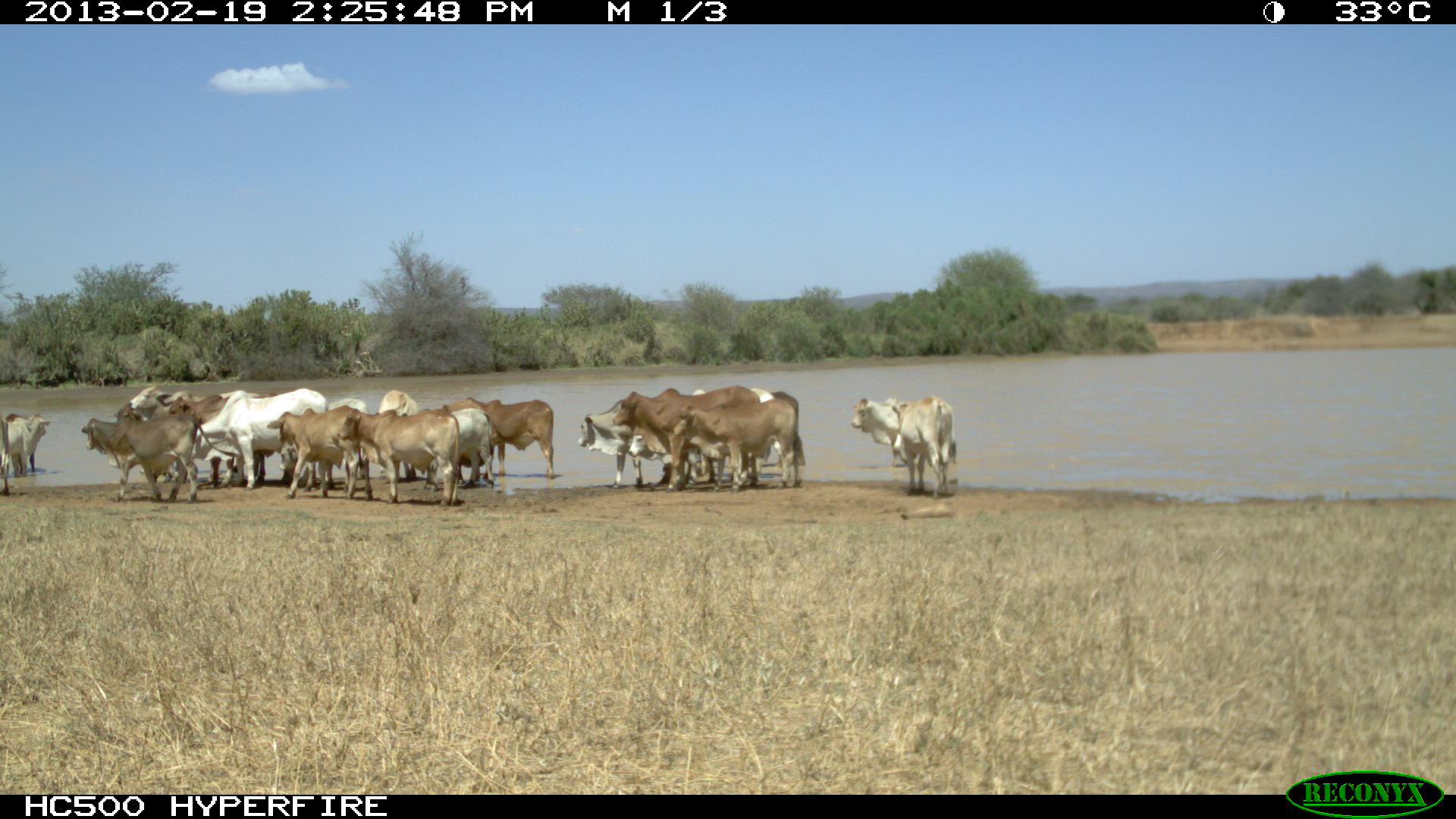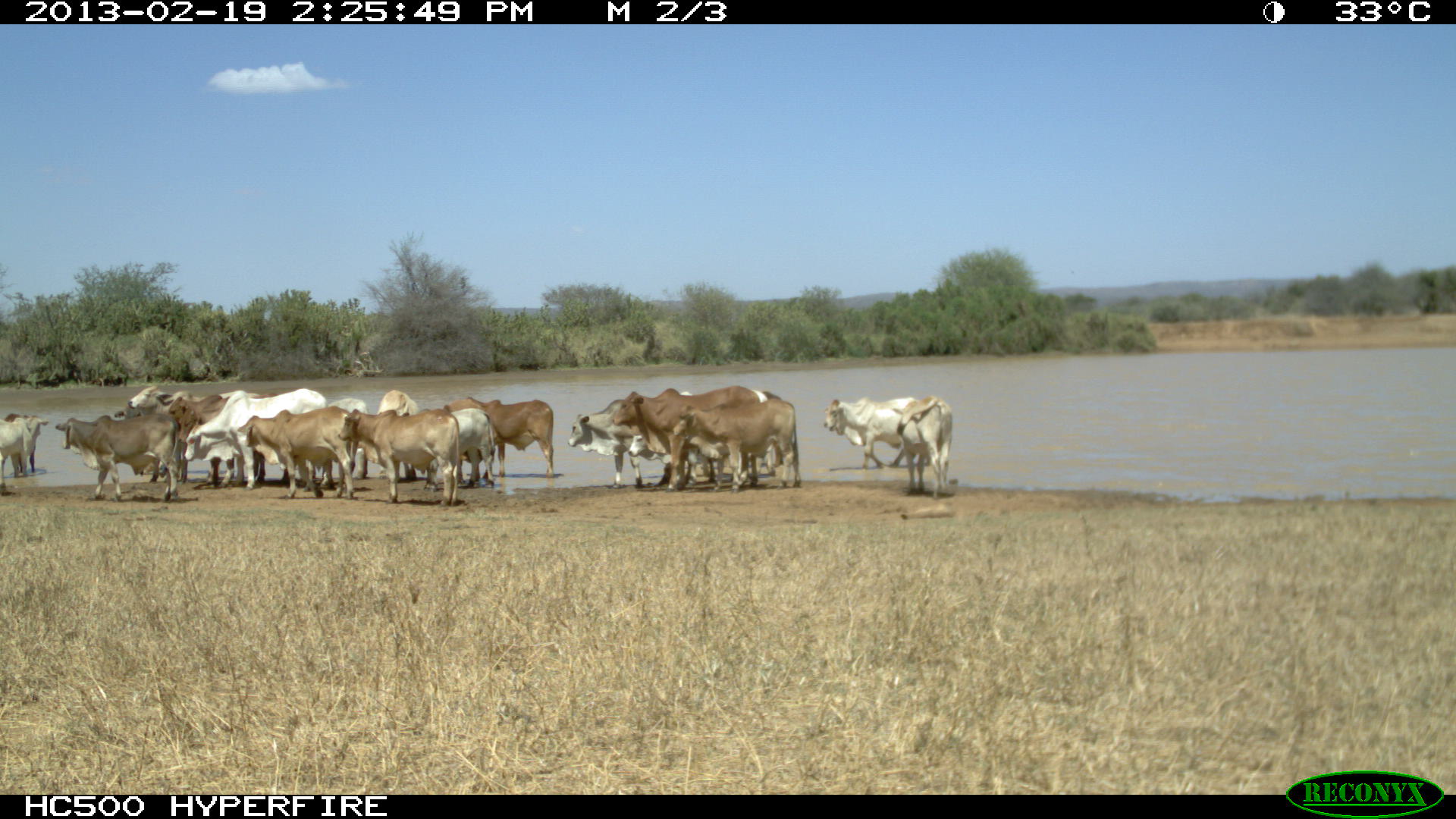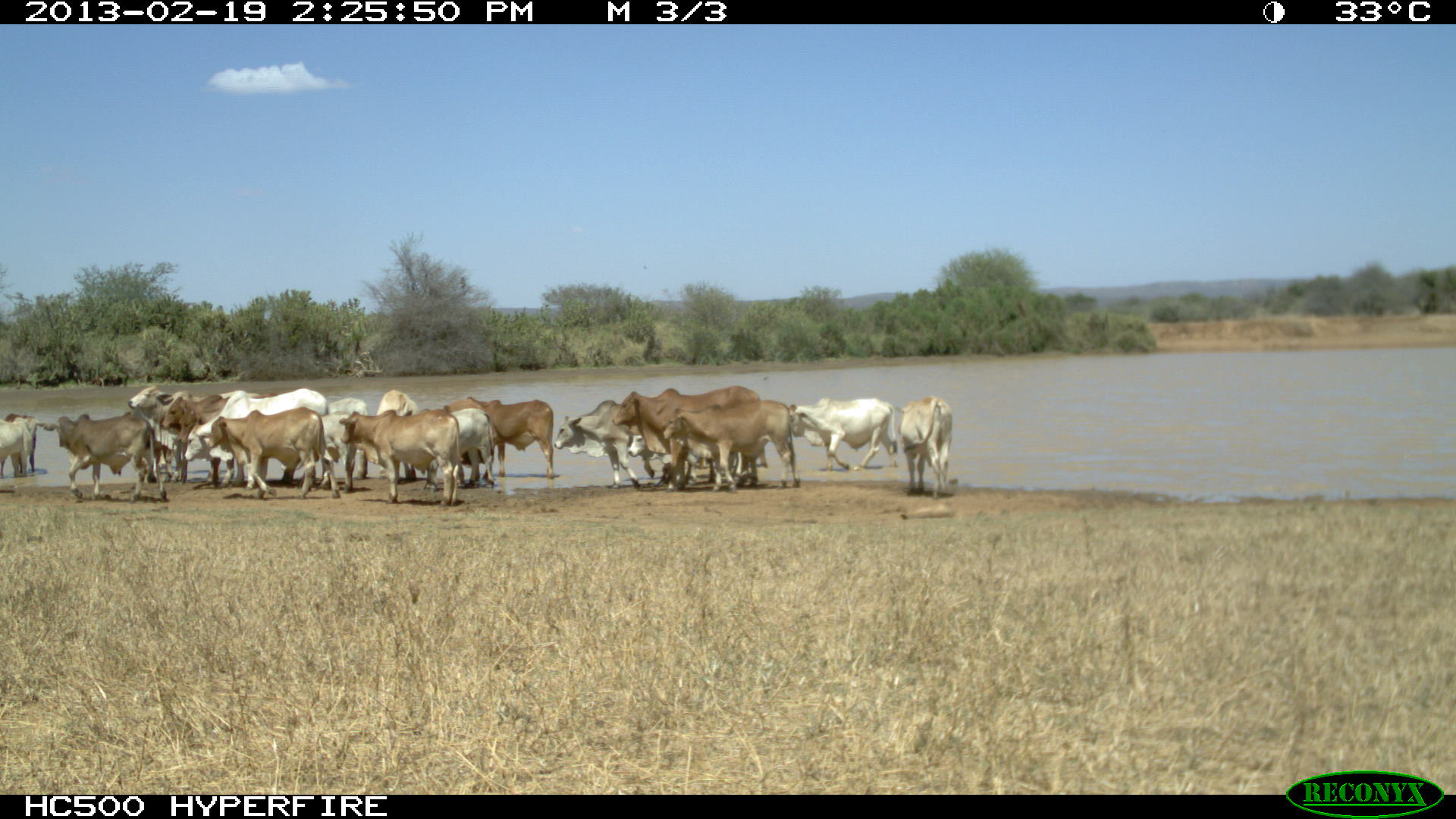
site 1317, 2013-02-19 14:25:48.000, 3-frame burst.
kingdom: Animalia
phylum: Chordata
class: Mammalia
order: Artiodactyla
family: Bovidae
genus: Bos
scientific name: Bos taurus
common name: domestic cattle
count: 1